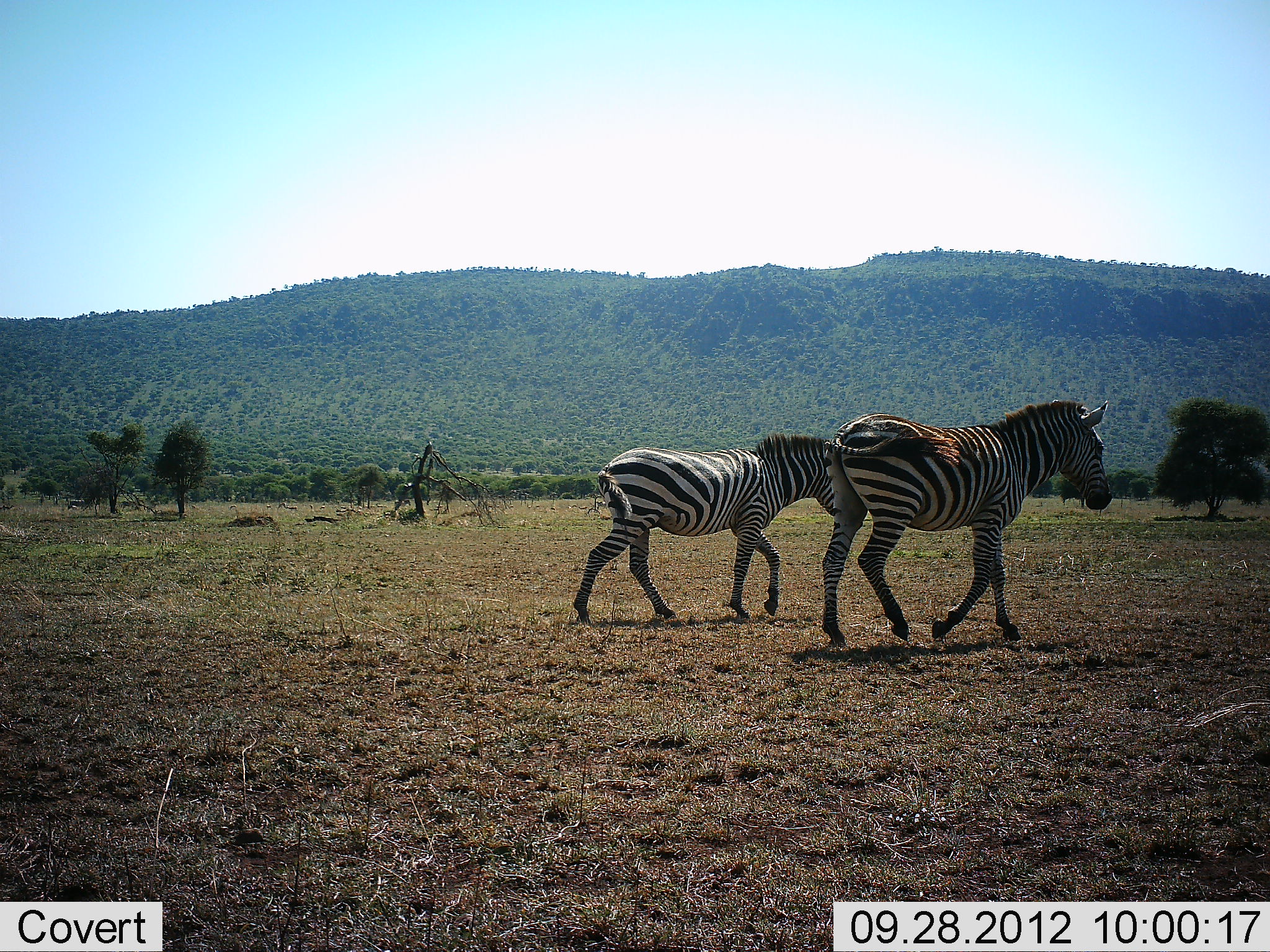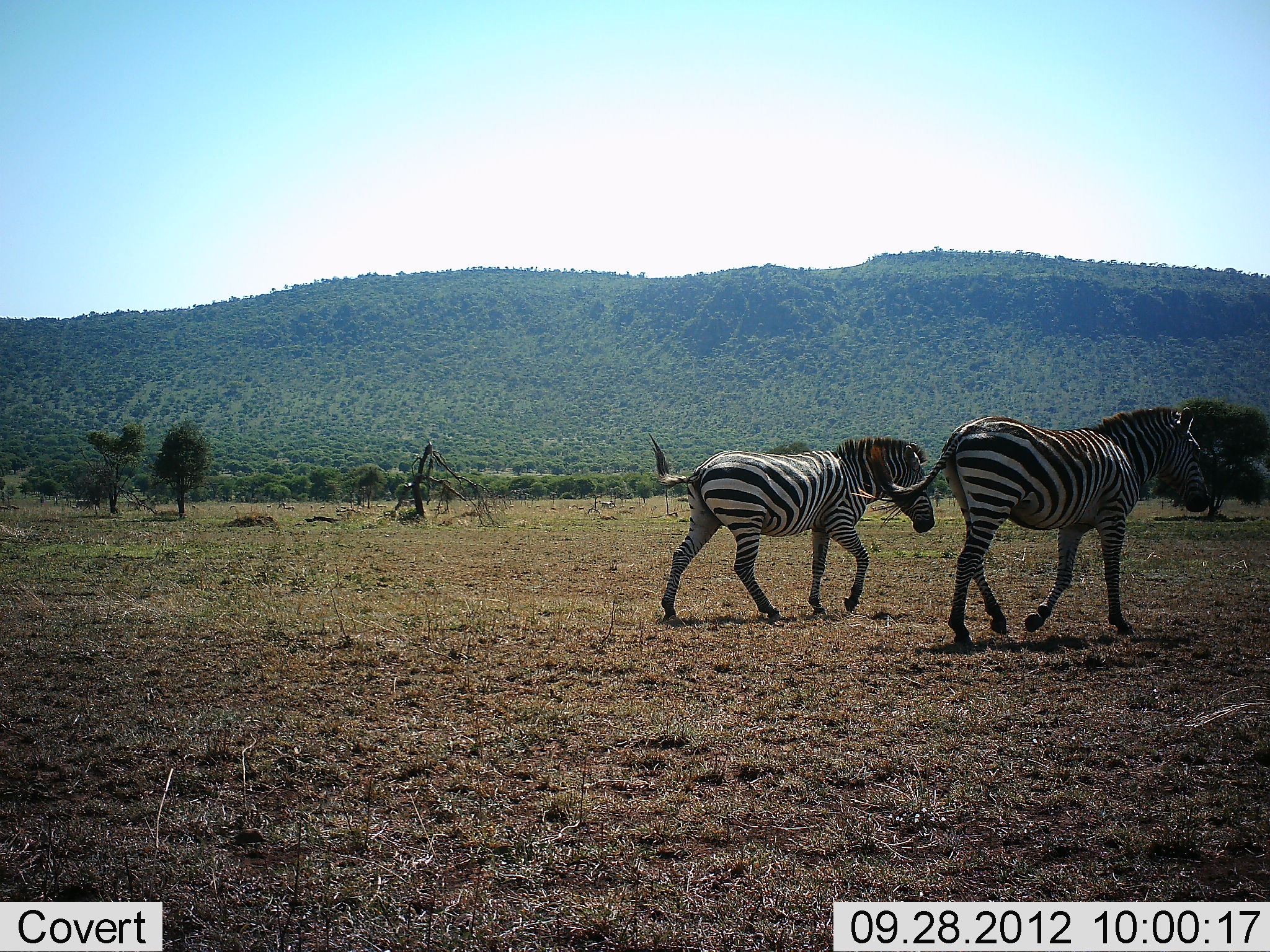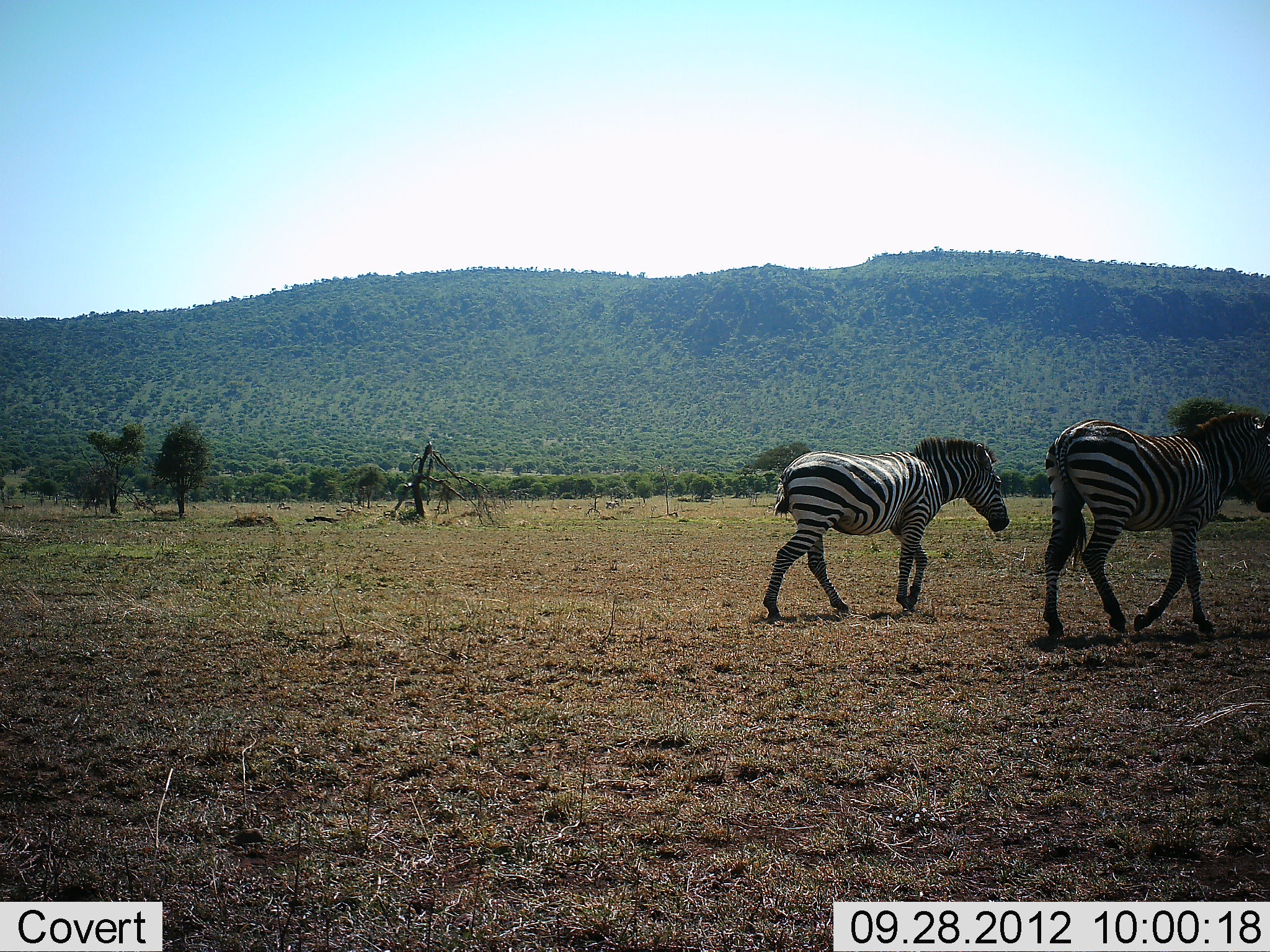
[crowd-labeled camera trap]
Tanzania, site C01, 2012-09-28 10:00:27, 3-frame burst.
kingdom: Animalia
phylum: Chordata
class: Mammalia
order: Perissodactyla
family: Equidae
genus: Equus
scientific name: Equus quagga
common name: plains zebra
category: zebra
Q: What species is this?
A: Zebra (plains zebra) (Equus quagga).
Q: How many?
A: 2.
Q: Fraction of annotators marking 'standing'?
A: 0%.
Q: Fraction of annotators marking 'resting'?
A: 0%.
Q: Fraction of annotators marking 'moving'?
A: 100%.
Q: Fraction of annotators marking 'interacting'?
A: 0%.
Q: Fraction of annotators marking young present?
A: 10%.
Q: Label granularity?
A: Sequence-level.